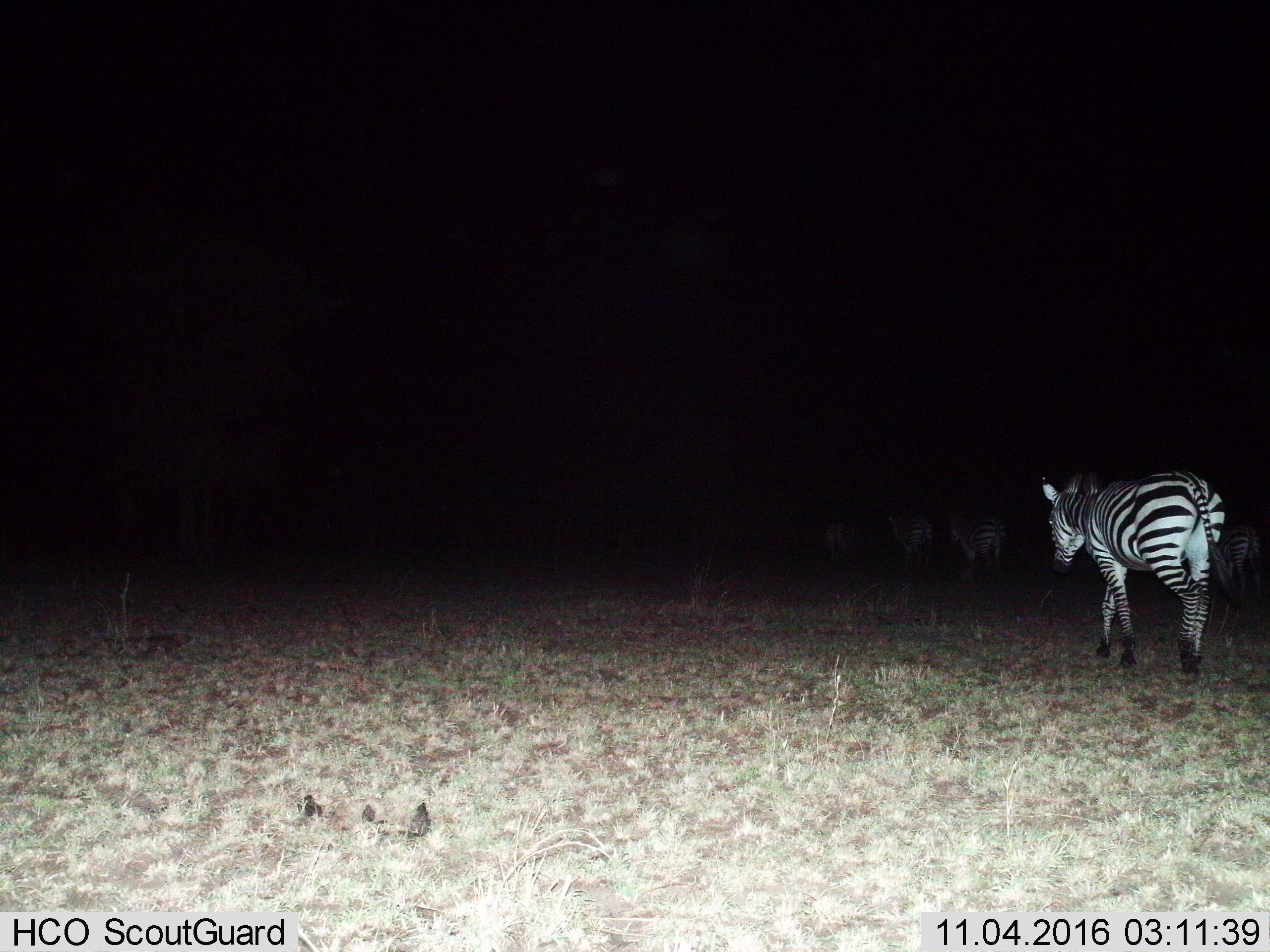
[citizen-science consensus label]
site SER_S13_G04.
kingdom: Animalia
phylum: Chordata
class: Mammalia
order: Perissodactyla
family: Equidae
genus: Equus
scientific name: Equus quagga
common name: plains zebra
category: zebraplains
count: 5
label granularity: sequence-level